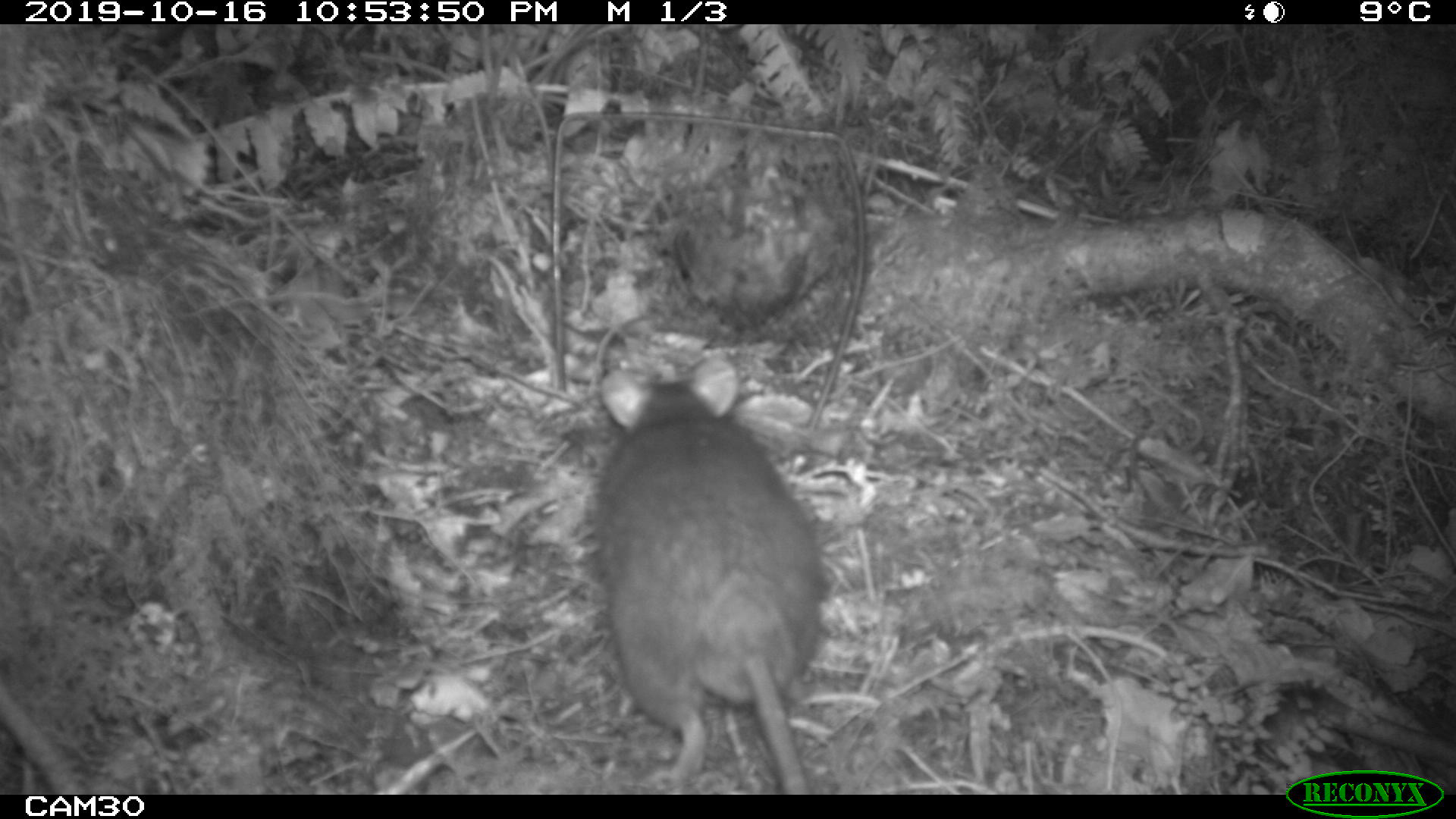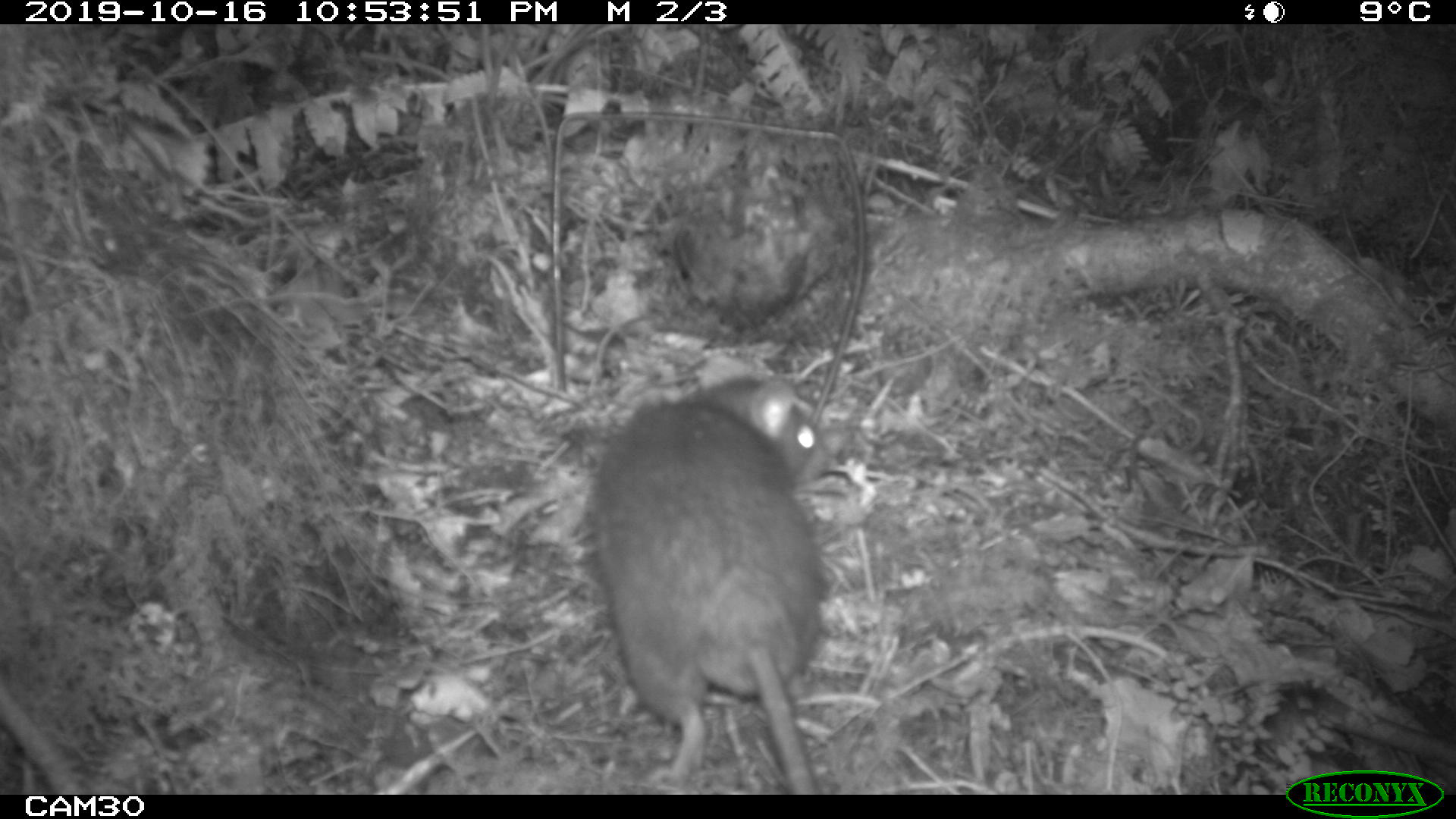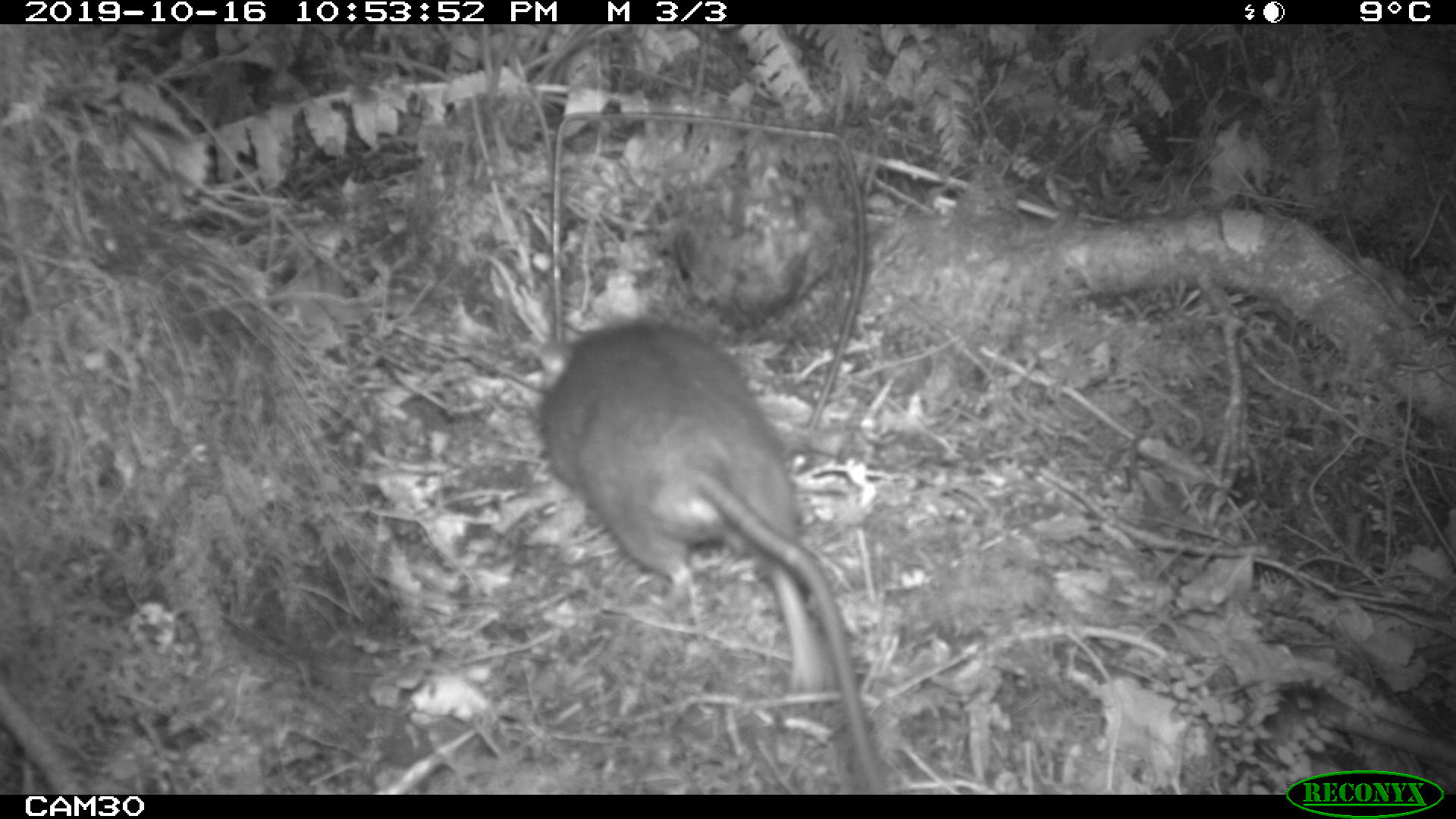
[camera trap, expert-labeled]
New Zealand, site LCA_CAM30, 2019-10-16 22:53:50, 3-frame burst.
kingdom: Animalia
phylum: Chordata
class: Mammalia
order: Rodentia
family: Muridae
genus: Rattus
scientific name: Rattus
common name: rat